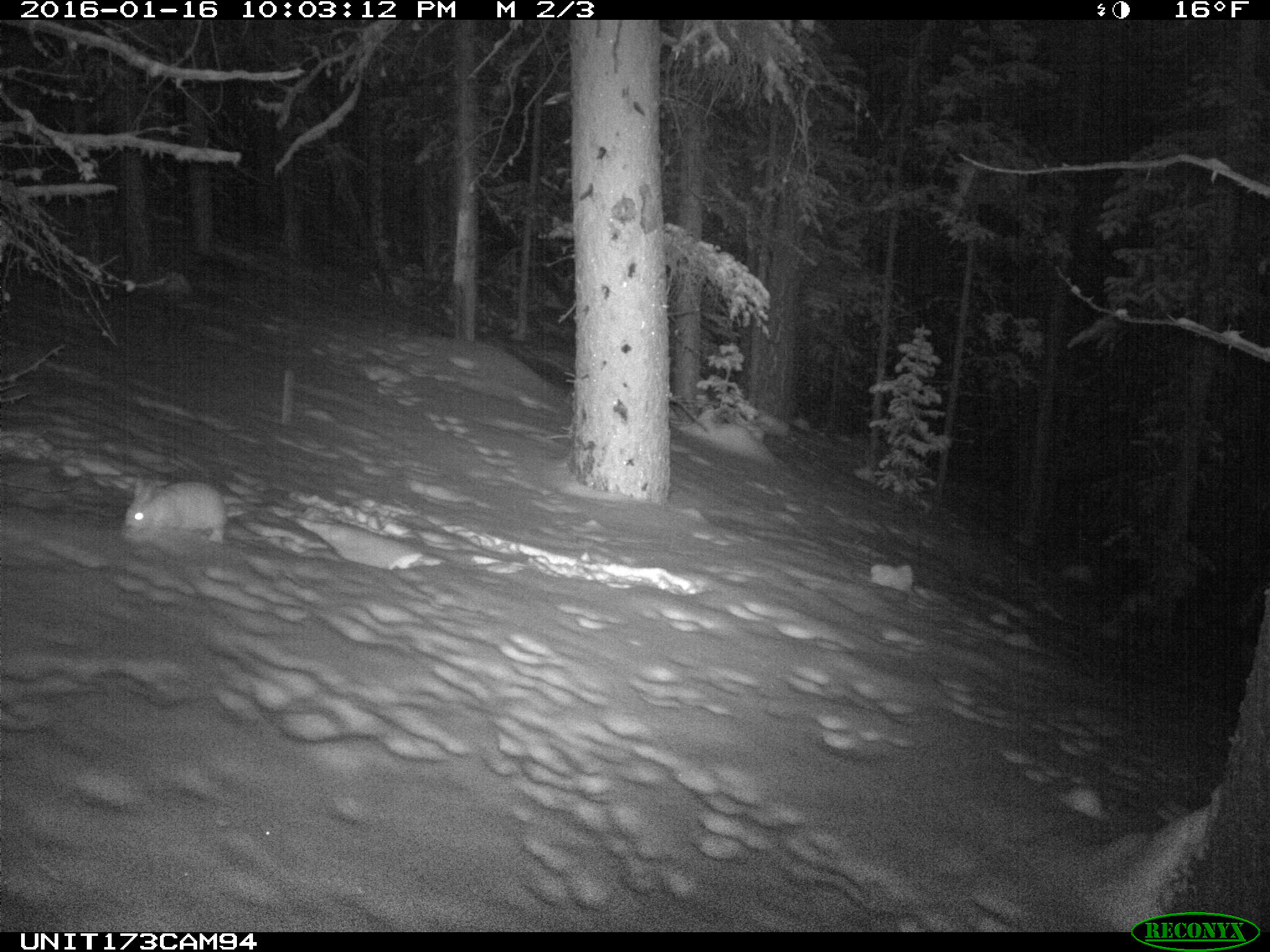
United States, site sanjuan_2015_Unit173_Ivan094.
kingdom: Animalia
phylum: Chordata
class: Mammalia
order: Lagomorpha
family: Leporidae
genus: Lepus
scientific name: Lepus americanus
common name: snowshoe hare